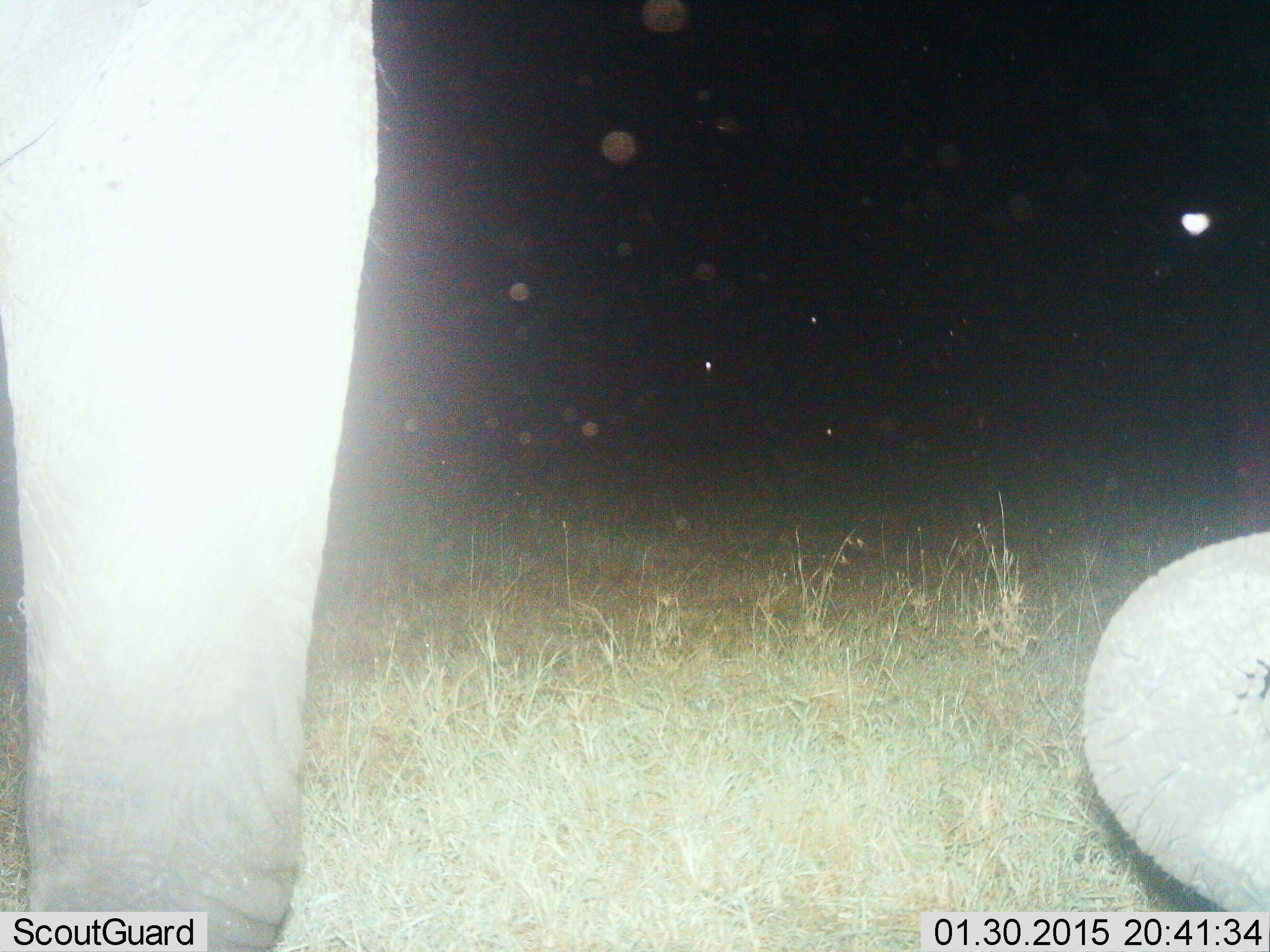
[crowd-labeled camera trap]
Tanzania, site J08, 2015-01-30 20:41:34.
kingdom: Animalia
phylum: Chordata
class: Mammalia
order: Proboscidea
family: Elephantidae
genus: Loxodonta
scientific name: Loxodonta africana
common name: african bush elephant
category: elephant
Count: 1.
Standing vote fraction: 80%.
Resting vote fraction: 10%.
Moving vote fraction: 0%.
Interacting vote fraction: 0%.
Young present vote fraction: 0%.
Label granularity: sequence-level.